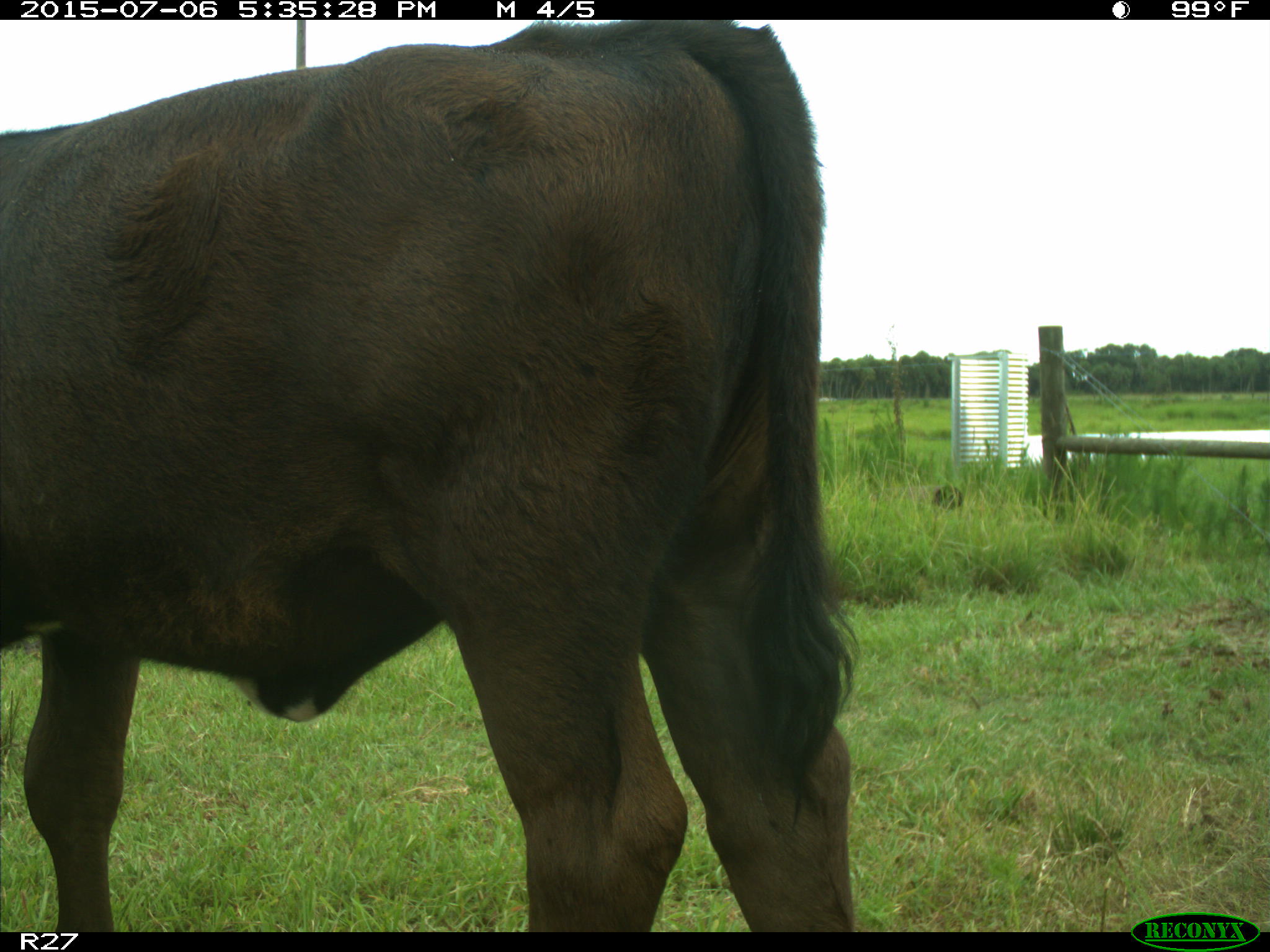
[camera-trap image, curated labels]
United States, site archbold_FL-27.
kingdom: Animalia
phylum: Chordata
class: Mammalia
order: Artiodactyla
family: Bovidae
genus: Bos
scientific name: Bos taurus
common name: domestic cow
Bos taurus (domestic cow).